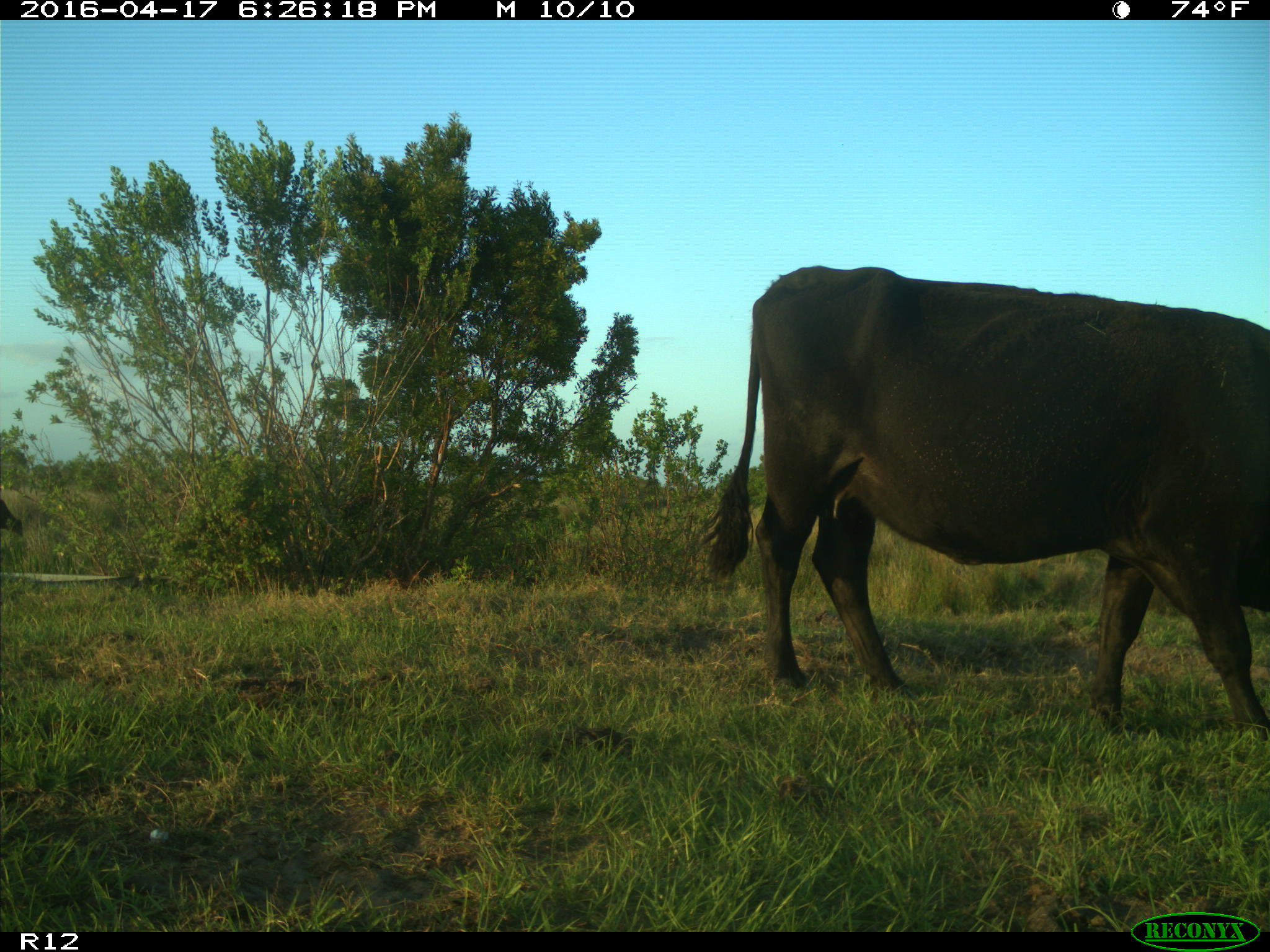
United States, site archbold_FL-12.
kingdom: Animalia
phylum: Chordata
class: Mammalia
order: Artiodactyla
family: Bovidae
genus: Bos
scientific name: Bos taurus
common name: domestic cow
Bos taurus (domestic cow).